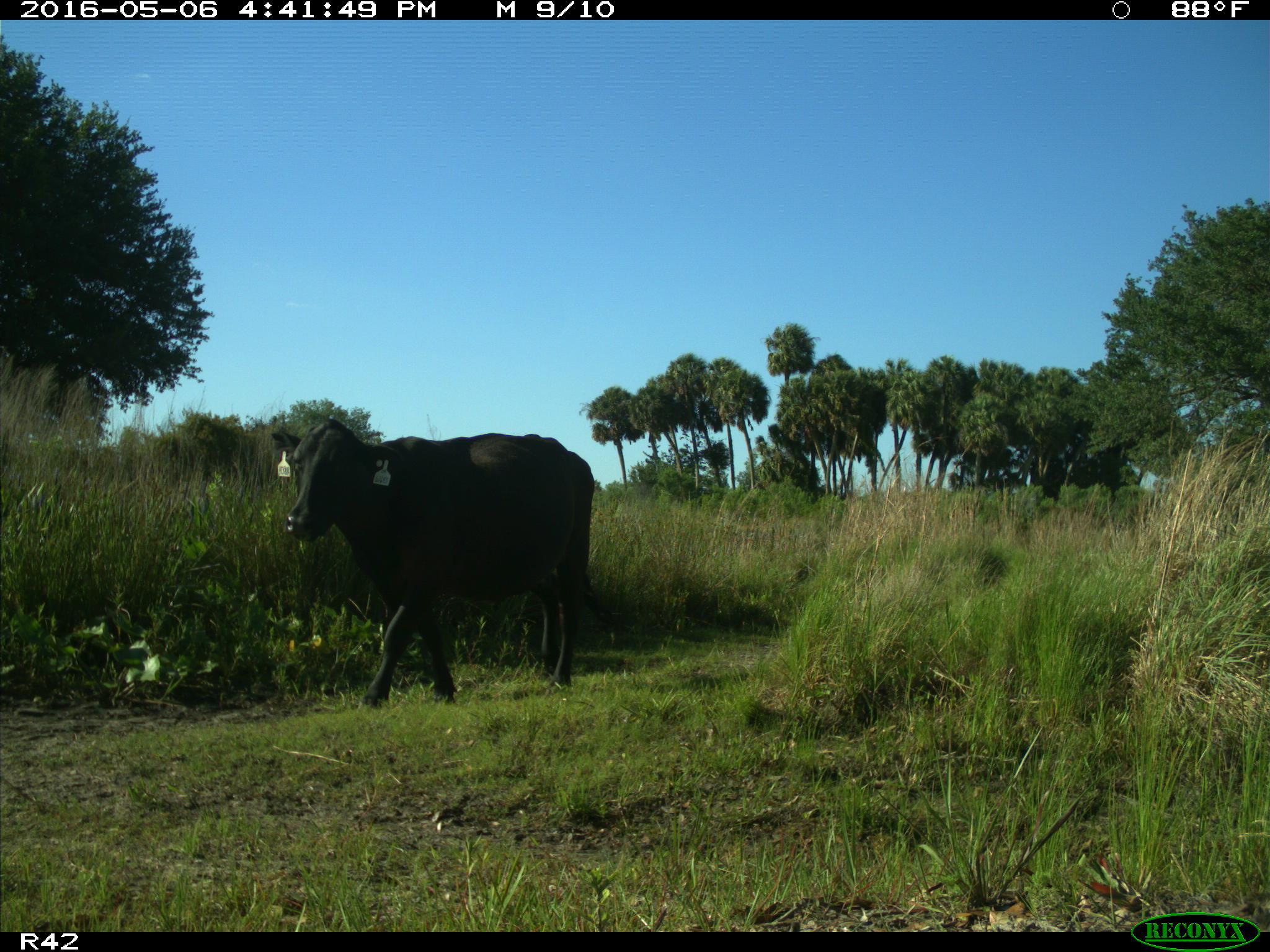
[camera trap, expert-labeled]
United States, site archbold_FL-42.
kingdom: Animalia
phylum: Chordata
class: Mammalia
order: Artiodactyla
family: Bovidae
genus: Bos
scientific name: Bos taurus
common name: domestic cow